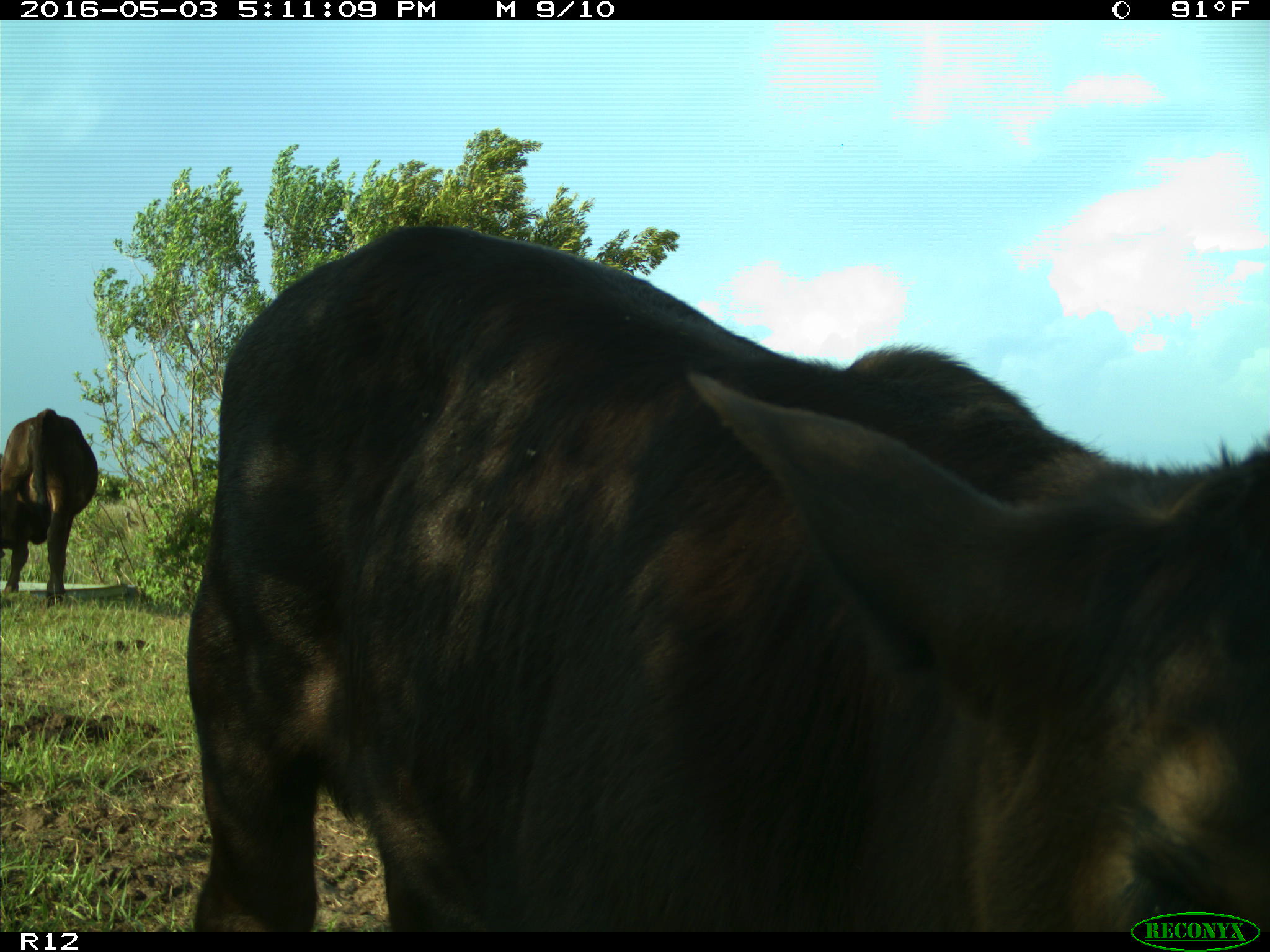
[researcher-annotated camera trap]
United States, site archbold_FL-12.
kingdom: Animalia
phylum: Chordata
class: Mammalia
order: Artiodactyla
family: Bovidae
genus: Bos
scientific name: Bos taurus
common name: domestic cow